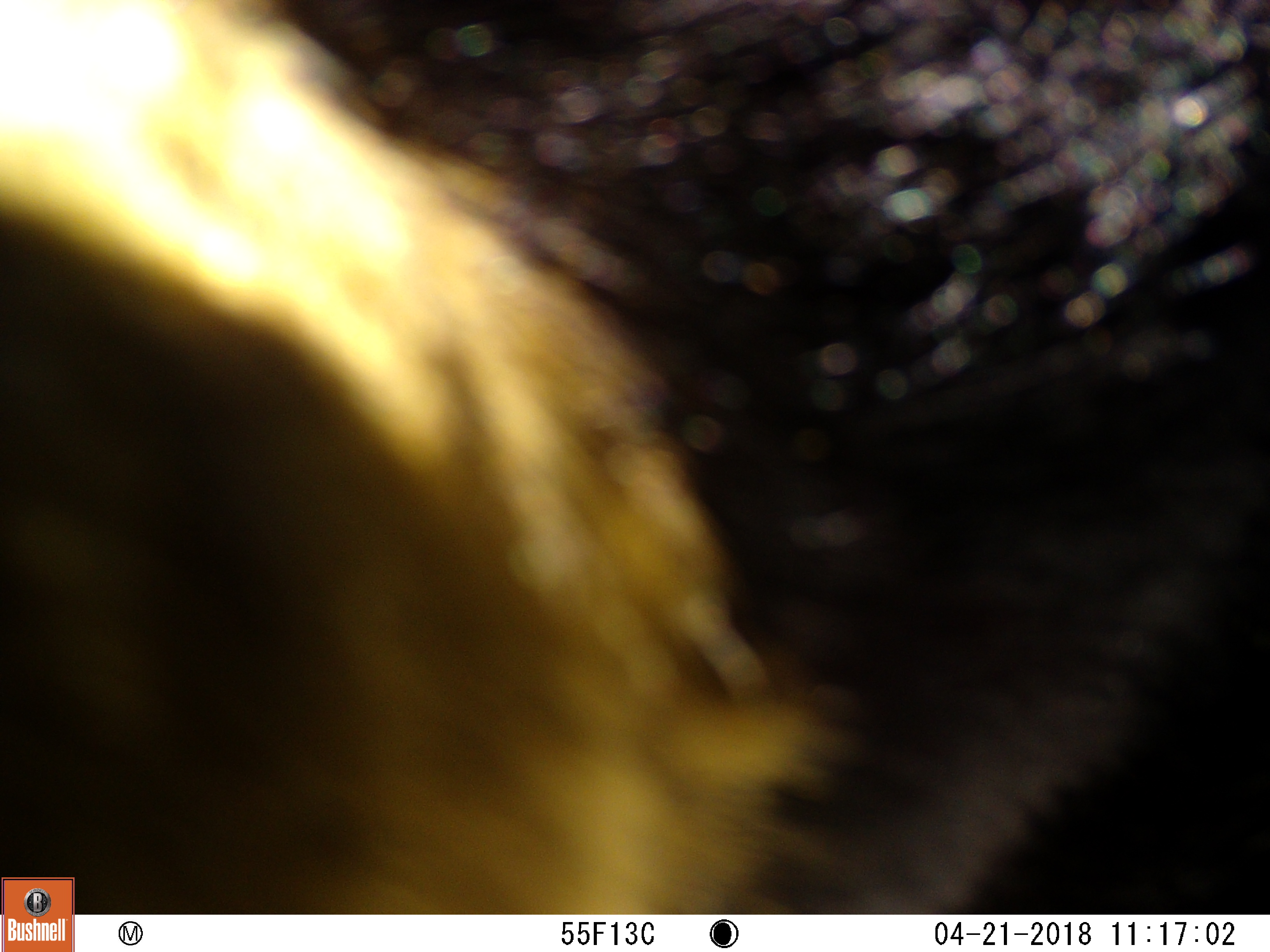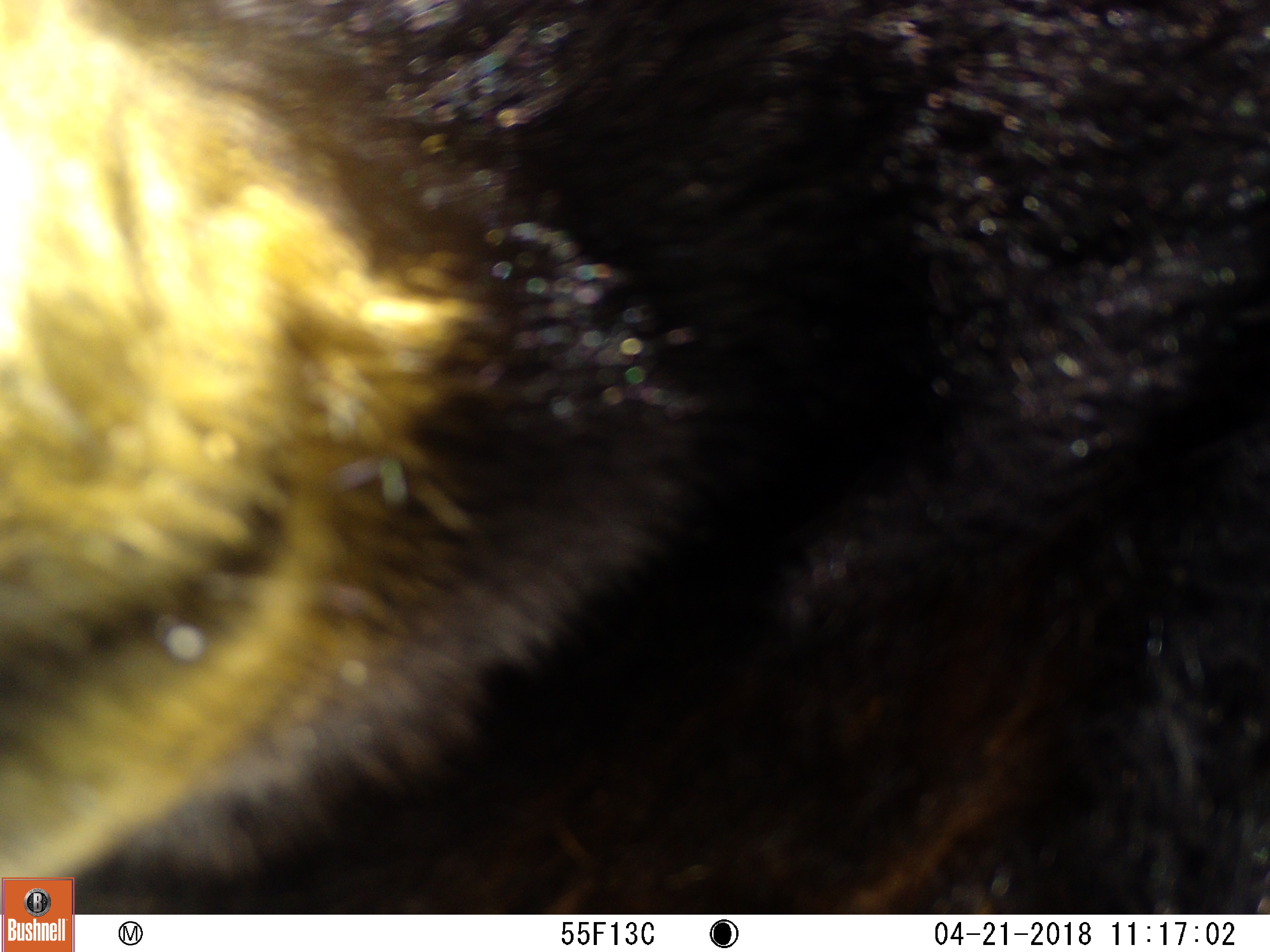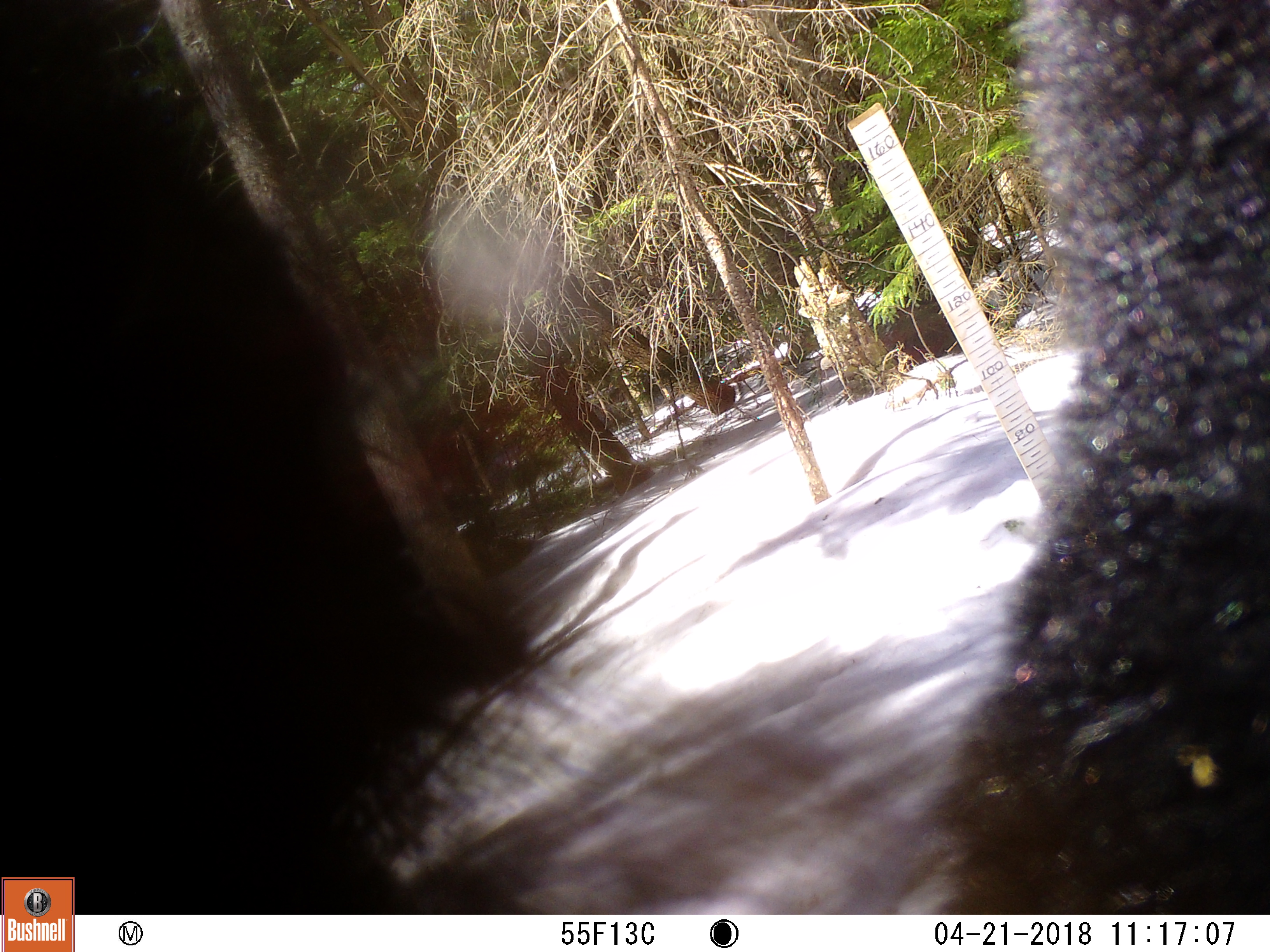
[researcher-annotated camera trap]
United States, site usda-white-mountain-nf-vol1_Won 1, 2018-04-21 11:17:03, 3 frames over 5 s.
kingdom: Animalia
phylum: Chordata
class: Mammalia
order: Carnivora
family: Ursidae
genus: Ursus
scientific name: Ursus americanus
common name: black bear